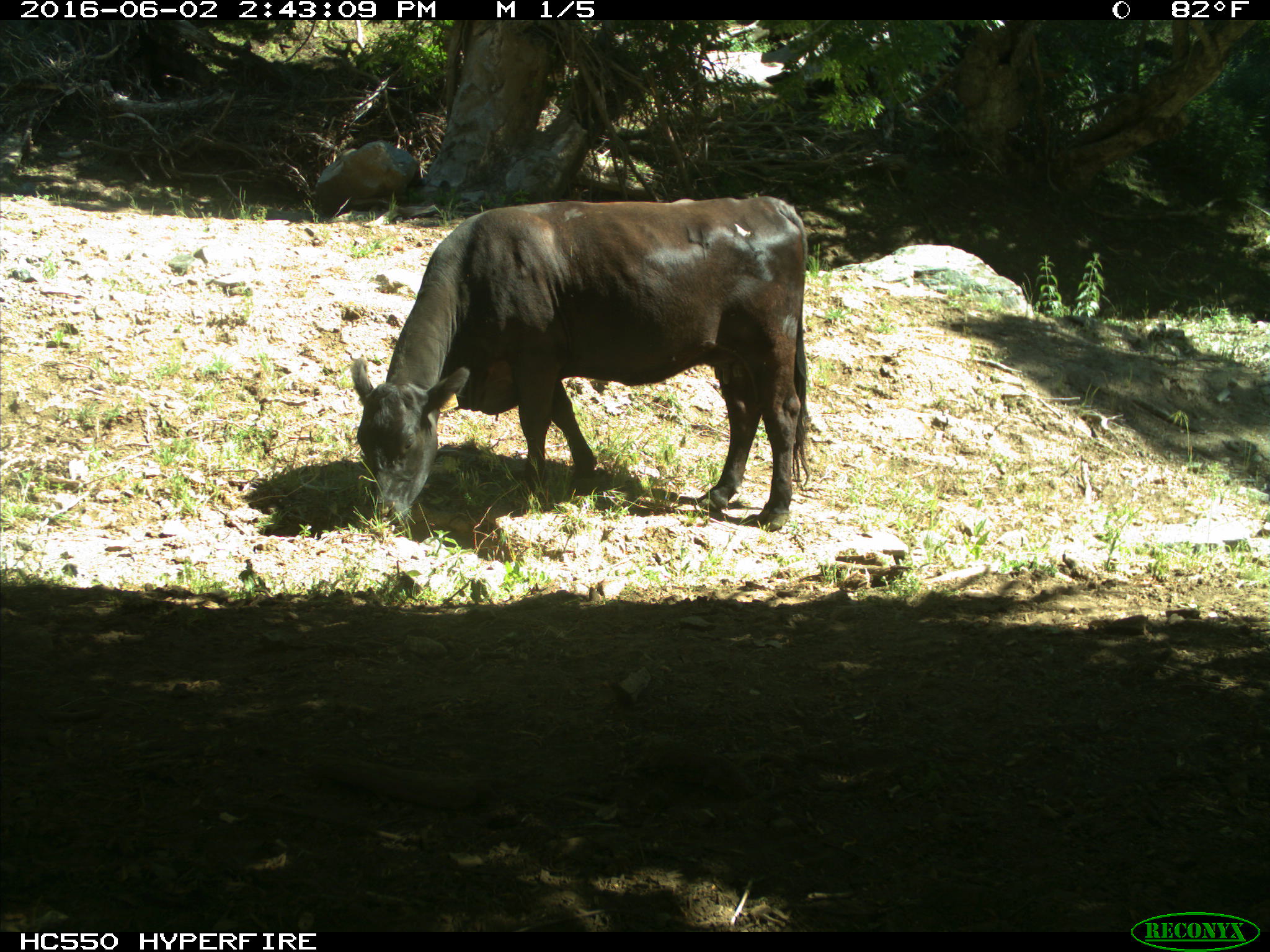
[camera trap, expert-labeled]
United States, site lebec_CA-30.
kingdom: Animalia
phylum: Chordata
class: Mammalia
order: Artiodactyla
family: Bovidae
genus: Bos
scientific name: Bos taurus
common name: domestic cow